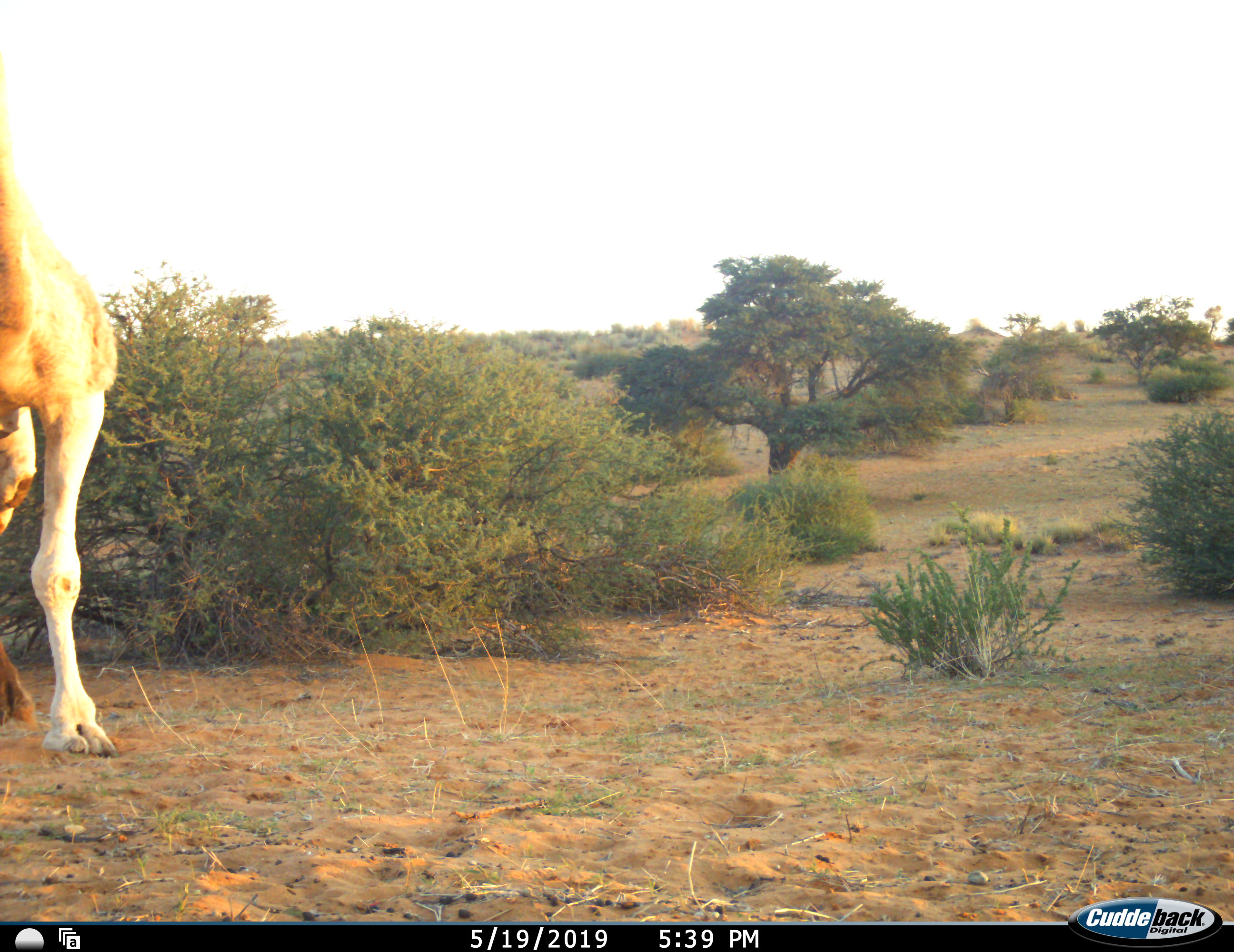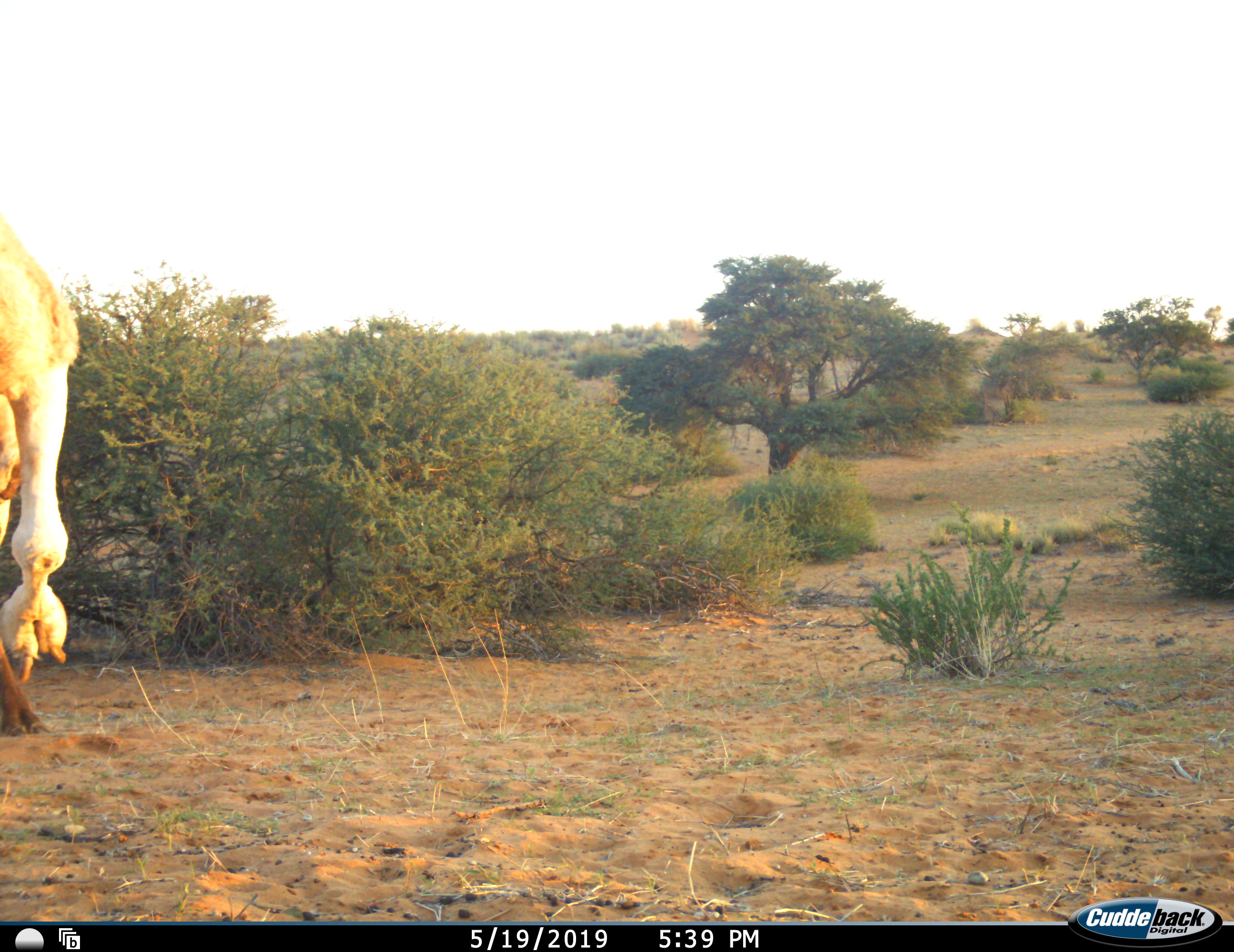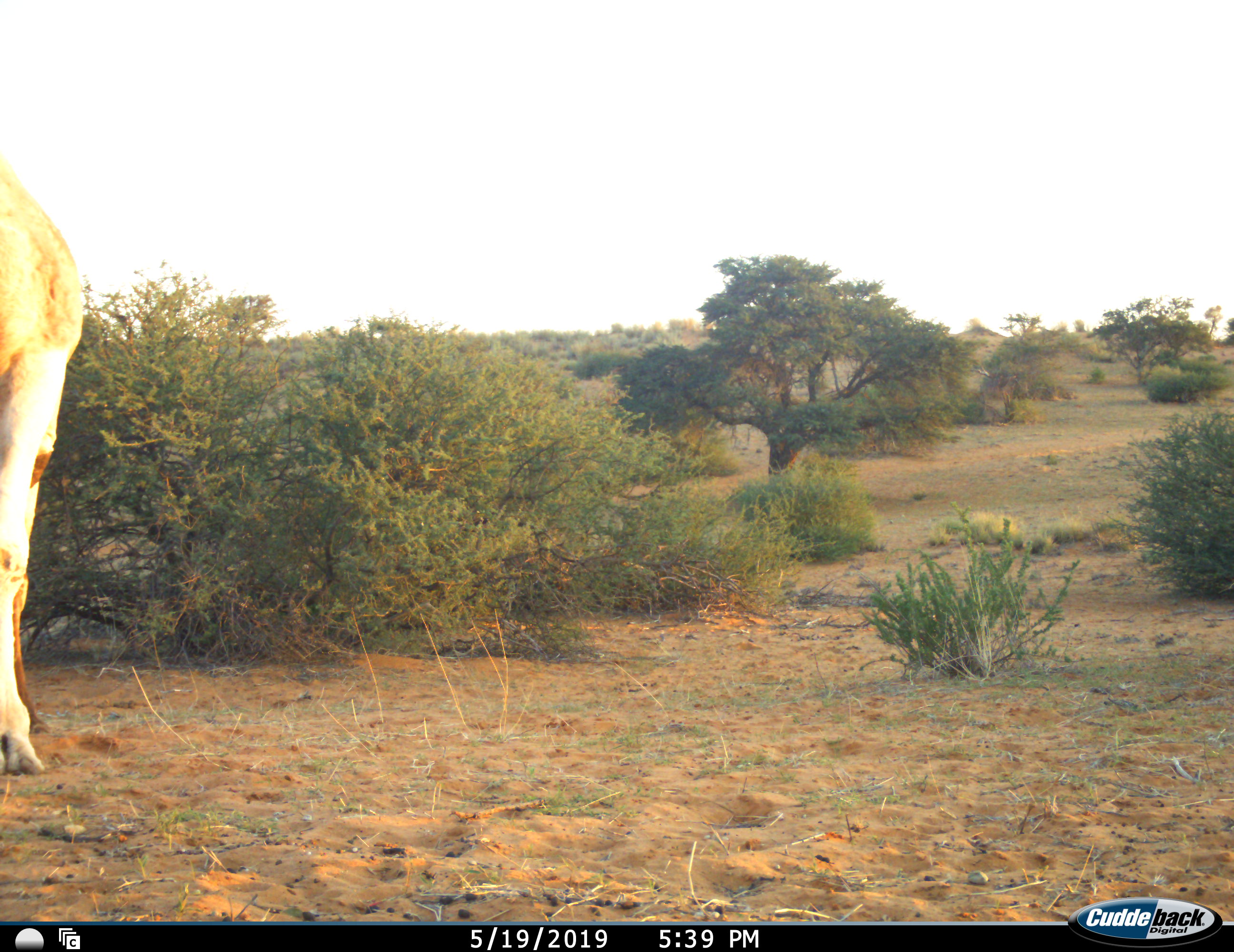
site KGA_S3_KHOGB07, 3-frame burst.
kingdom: Animalia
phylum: Chordata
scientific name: Vertebrata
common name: domestic animal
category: domesticanimal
Domesticanimal (domestic animal) (Vertebrata), count 1. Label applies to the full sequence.